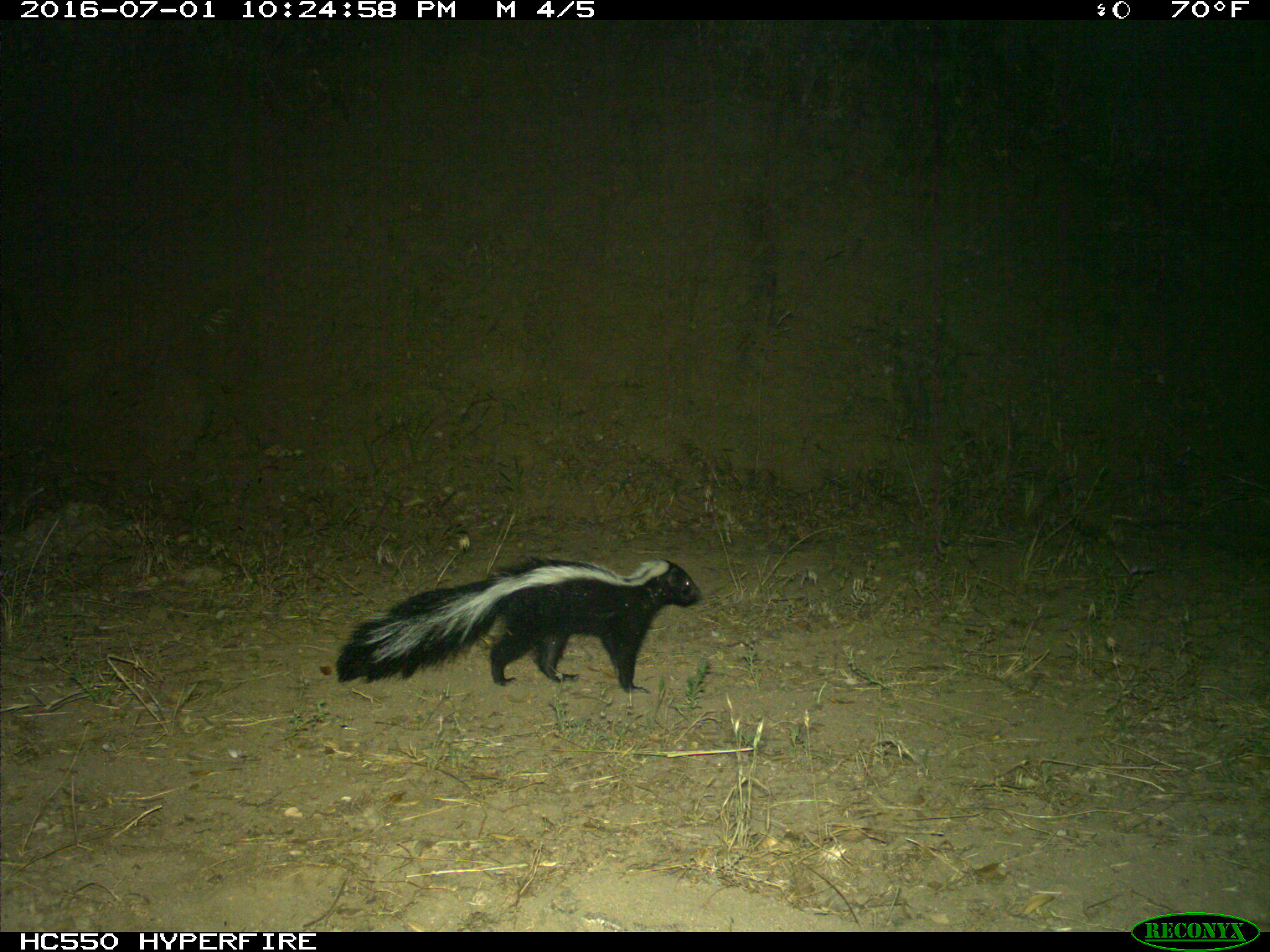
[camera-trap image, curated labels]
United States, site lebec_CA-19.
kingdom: Animalia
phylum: Chordata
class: Mammalia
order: Carnivora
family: Mephitidae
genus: Mephitis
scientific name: Mephitis mephitis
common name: striped skunk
Mephitis mephitis (striped skunk).